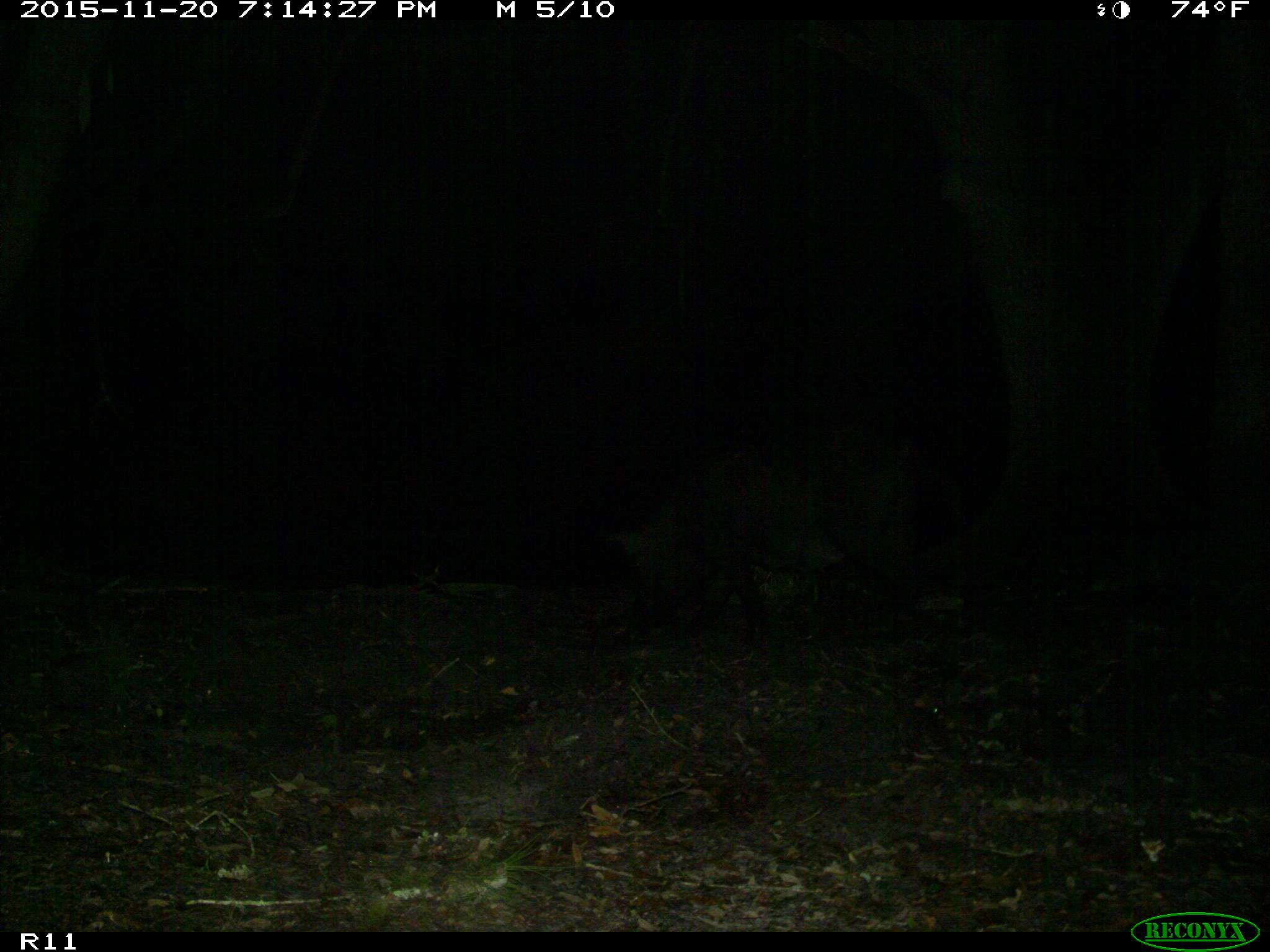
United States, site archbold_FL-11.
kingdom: Animalia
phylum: Chordata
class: Mammalia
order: Artiodactyla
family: Suidae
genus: Sus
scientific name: Sus scrofa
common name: wild boar